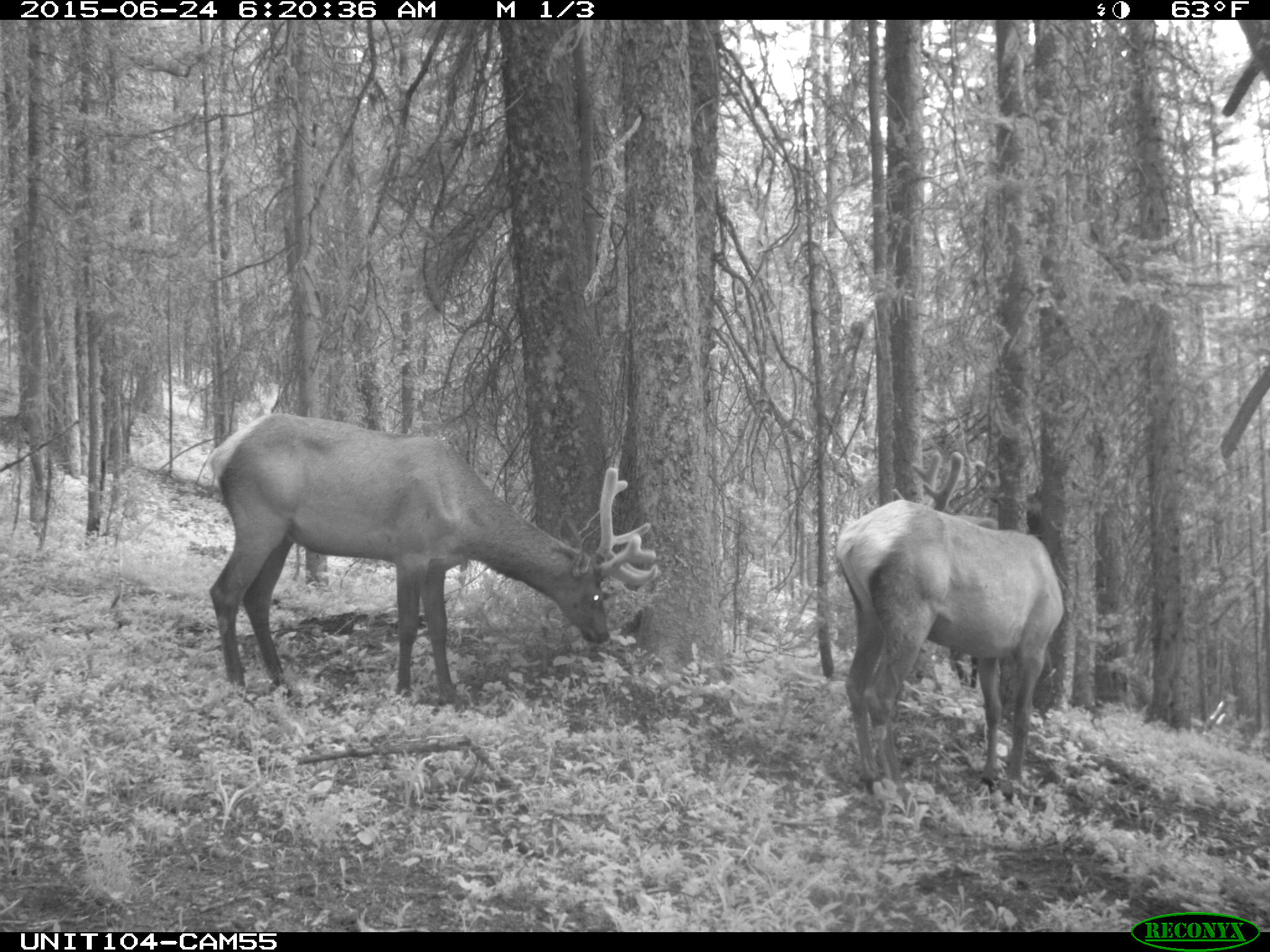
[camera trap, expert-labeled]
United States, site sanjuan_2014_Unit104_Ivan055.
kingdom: Animalia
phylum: Chordata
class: Mammalia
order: Artiodactyla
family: Cervidae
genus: Cervus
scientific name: Cervus elaphus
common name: red deer